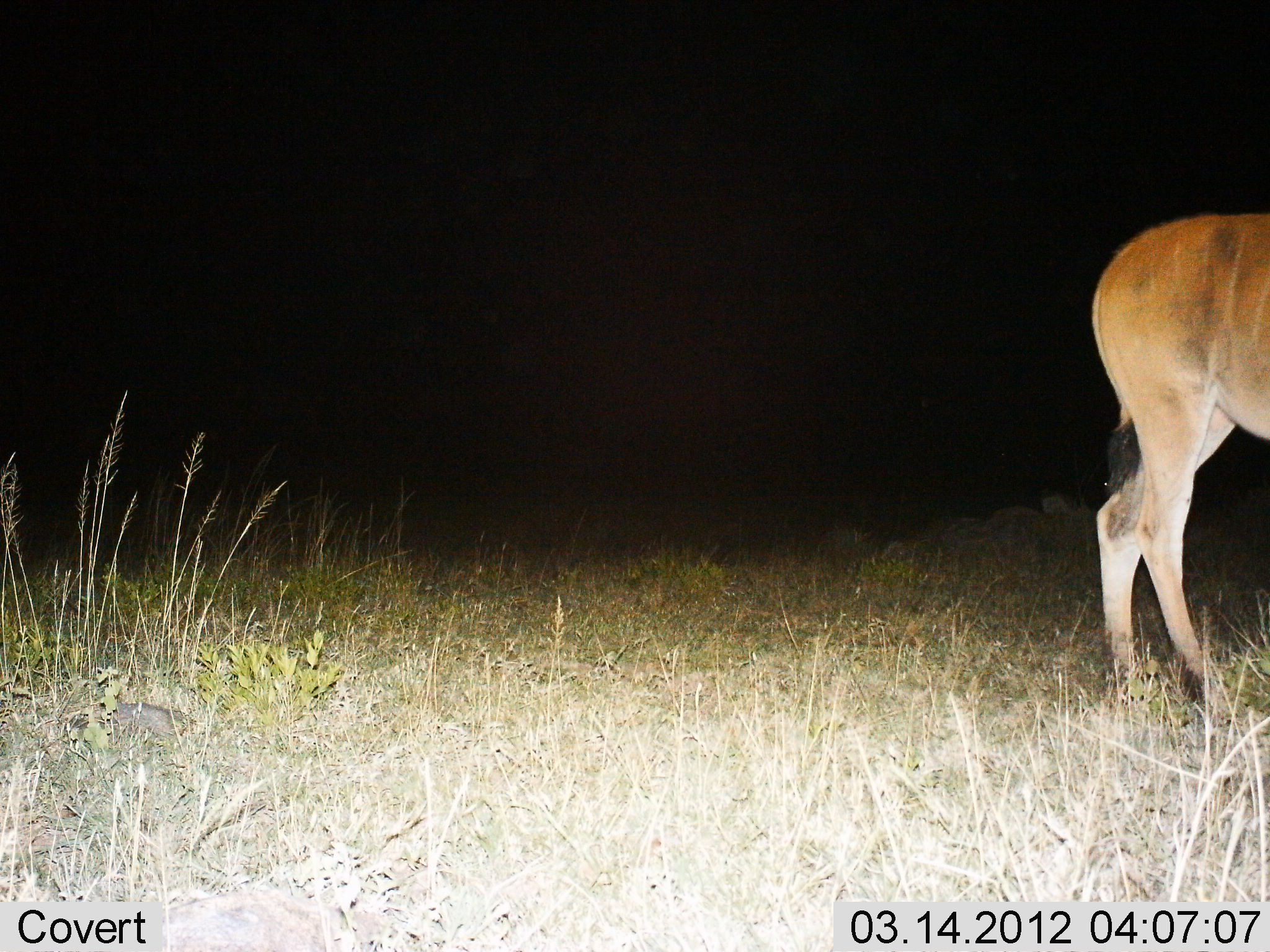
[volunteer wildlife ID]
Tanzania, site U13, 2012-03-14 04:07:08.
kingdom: Animalia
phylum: Chordata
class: Mammalia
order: Artiodactyla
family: Bovidae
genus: Tragelaphus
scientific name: Tragelaphus oryx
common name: eland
Eland (Tragelaphus oryx), count 1. Behavior (volunteer vote fractions): standing 85%, resting 0%, moving 15%, interacting 0%. Young present (vote fraction): 0%. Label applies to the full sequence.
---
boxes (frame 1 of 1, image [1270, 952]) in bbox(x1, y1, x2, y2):
animal: bbox(1091, 214, 1270, 720)